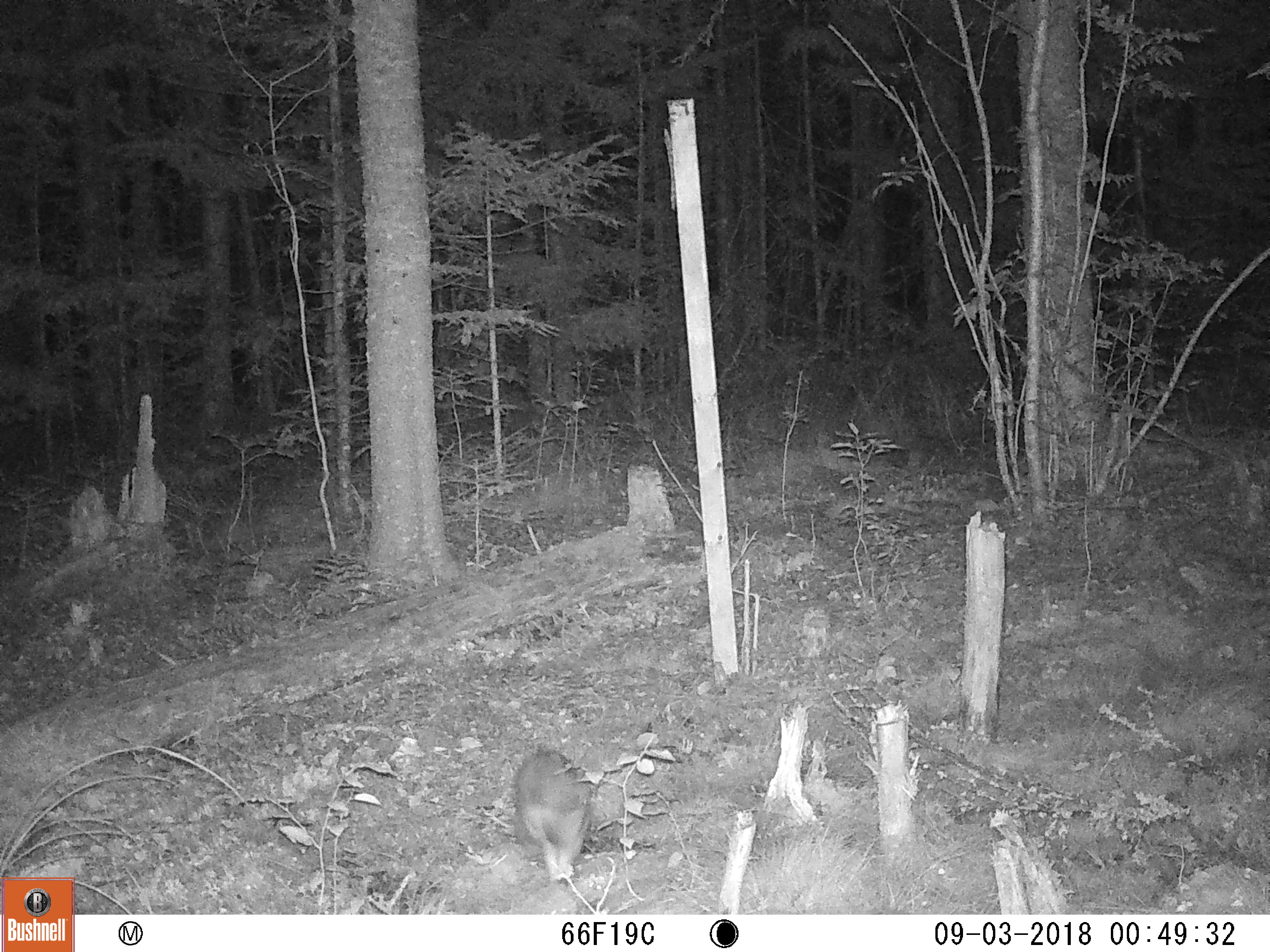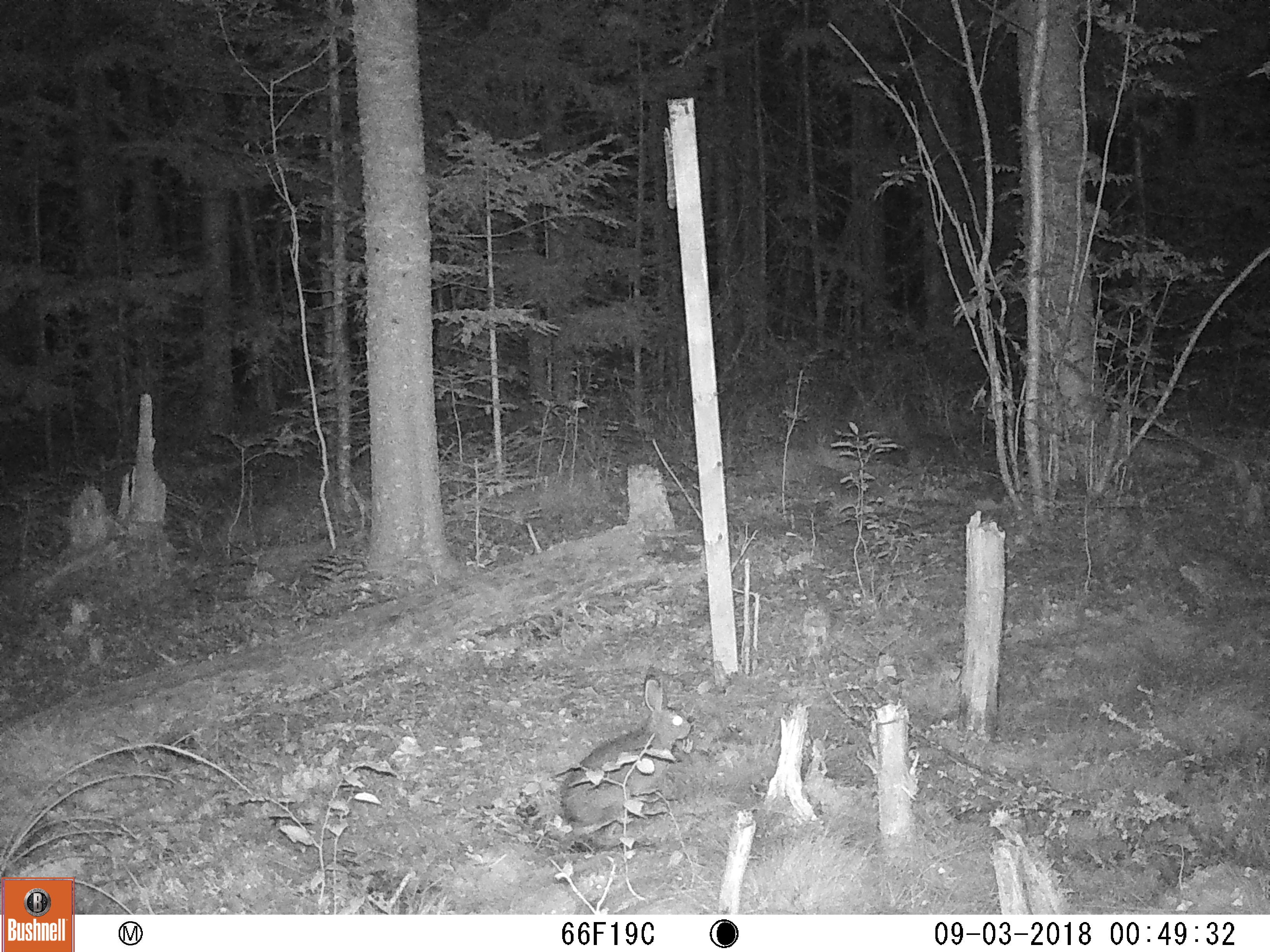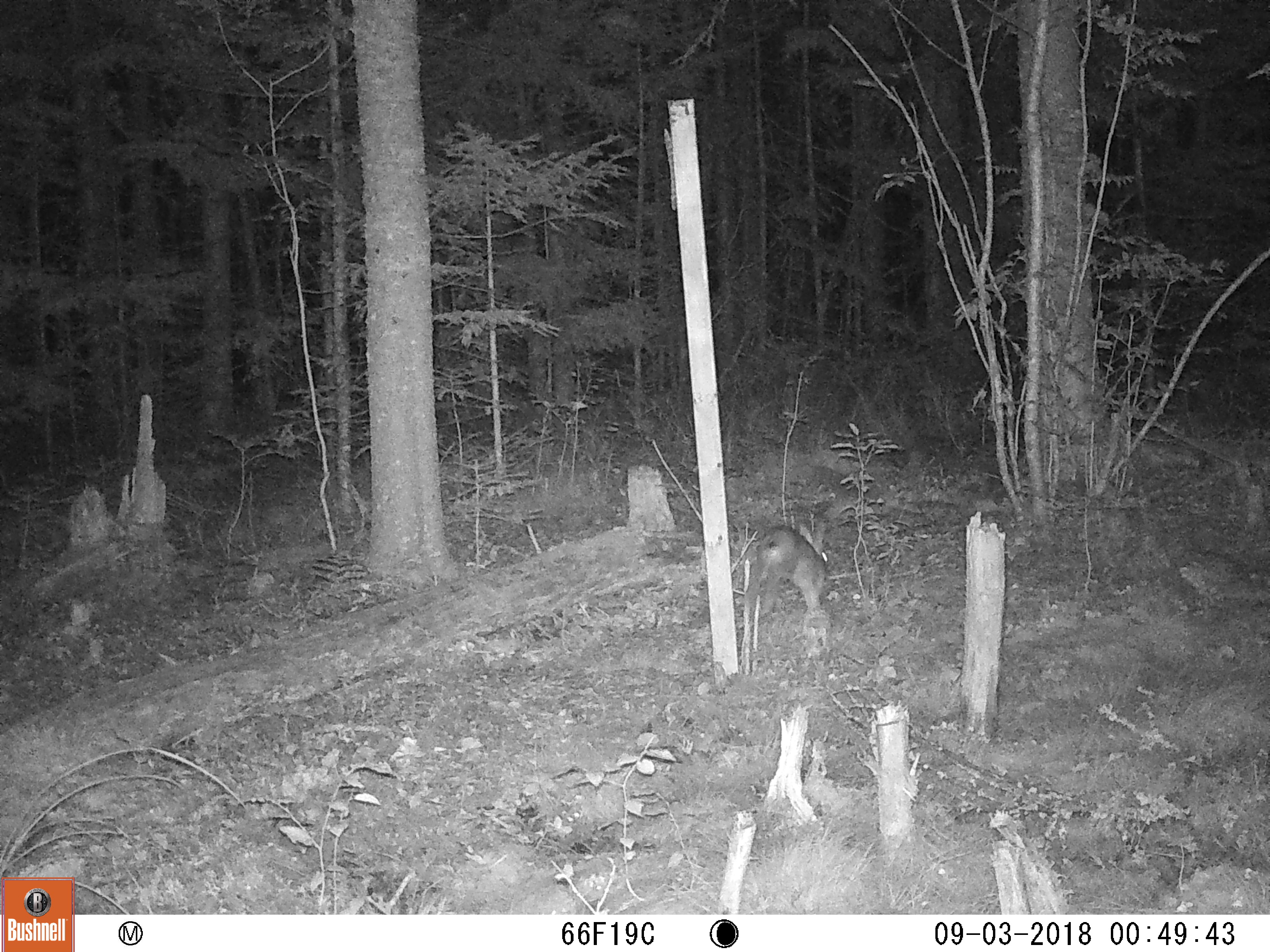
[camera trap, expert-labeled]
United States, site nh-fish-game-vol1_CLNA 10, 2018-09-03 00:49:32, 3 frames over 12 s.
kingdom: Animalia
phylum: Chordata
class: Mammalia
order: Lagomorpha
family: Leporidae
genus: Lepus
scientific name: Lepus americanus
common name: snowshoe hare